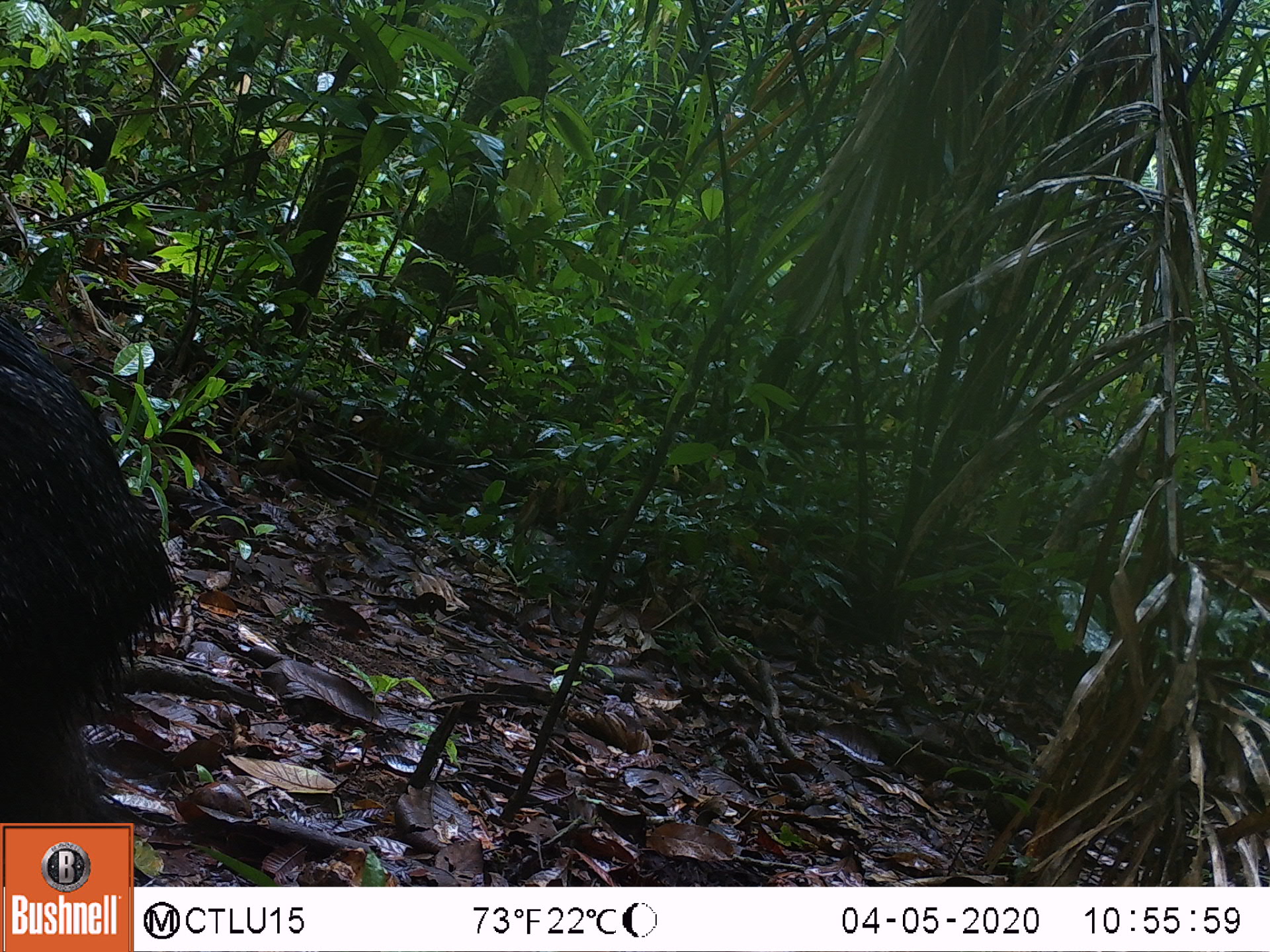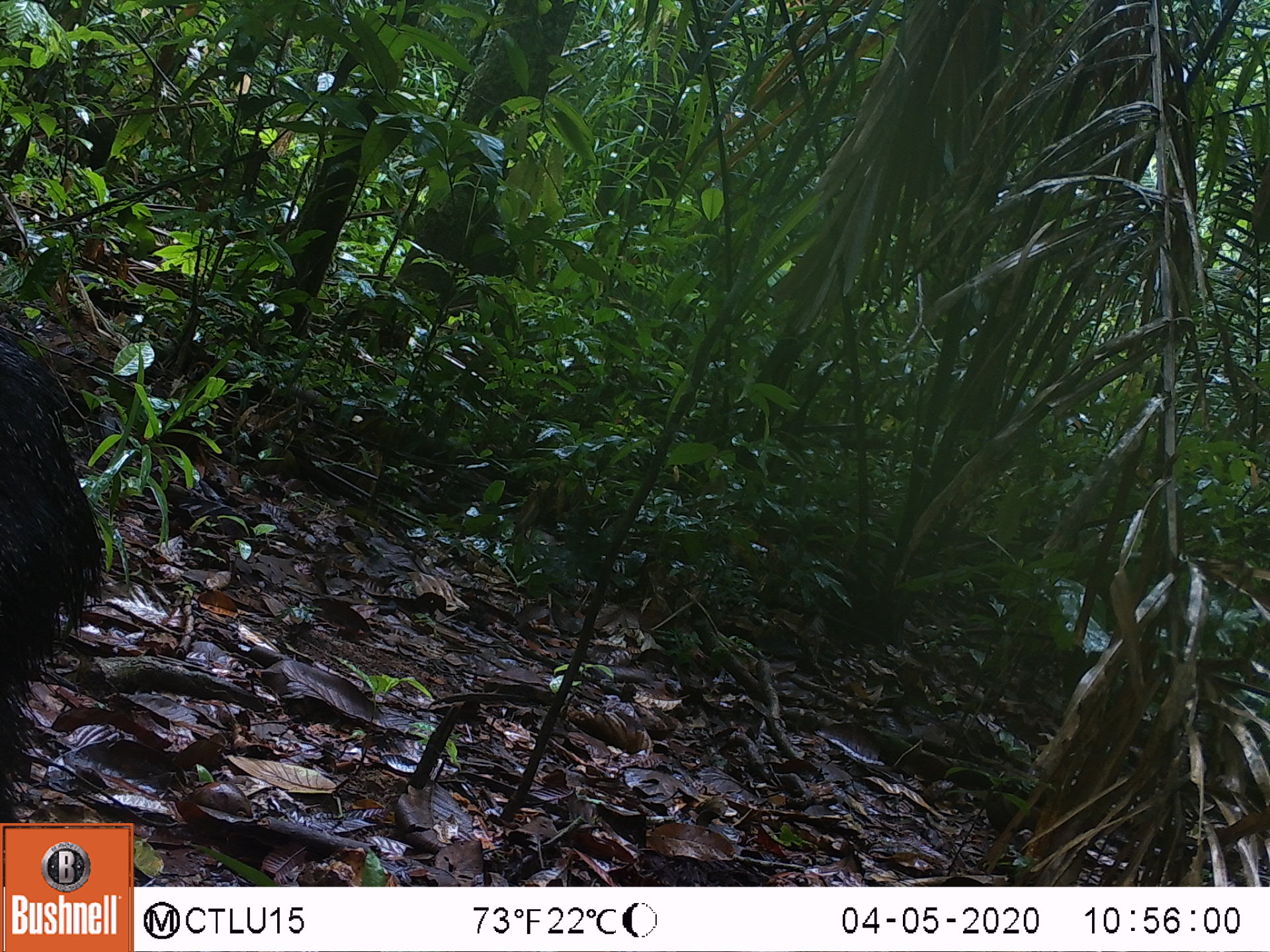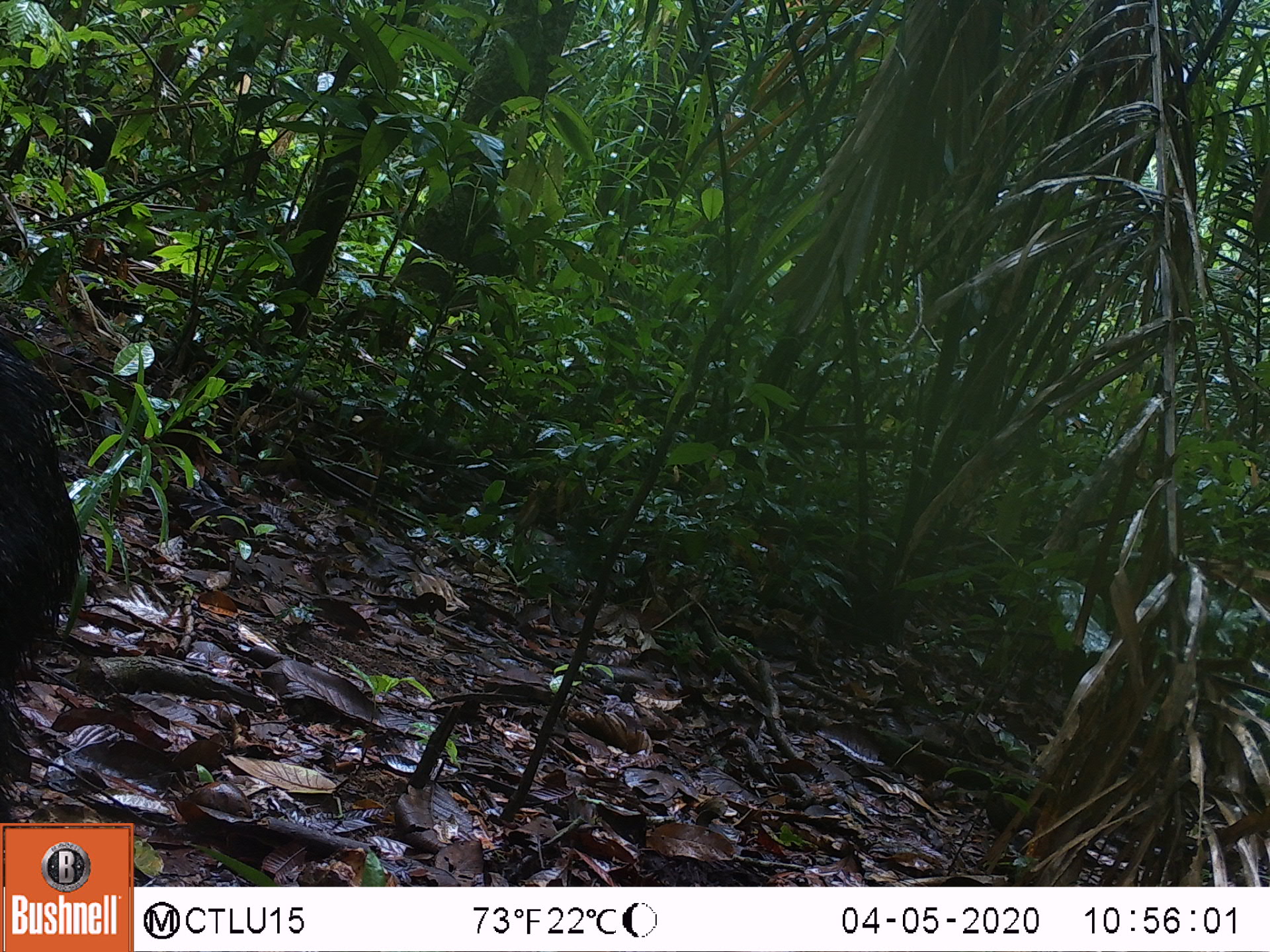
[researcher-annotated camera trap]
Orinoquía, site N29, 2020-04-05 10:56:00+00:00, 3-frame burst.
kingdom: Animalia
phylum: Chordata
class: Mammalia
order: Artiodactyla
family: Tayassuidae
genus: Pecari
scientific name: Pecari tajacu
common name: collared peccary